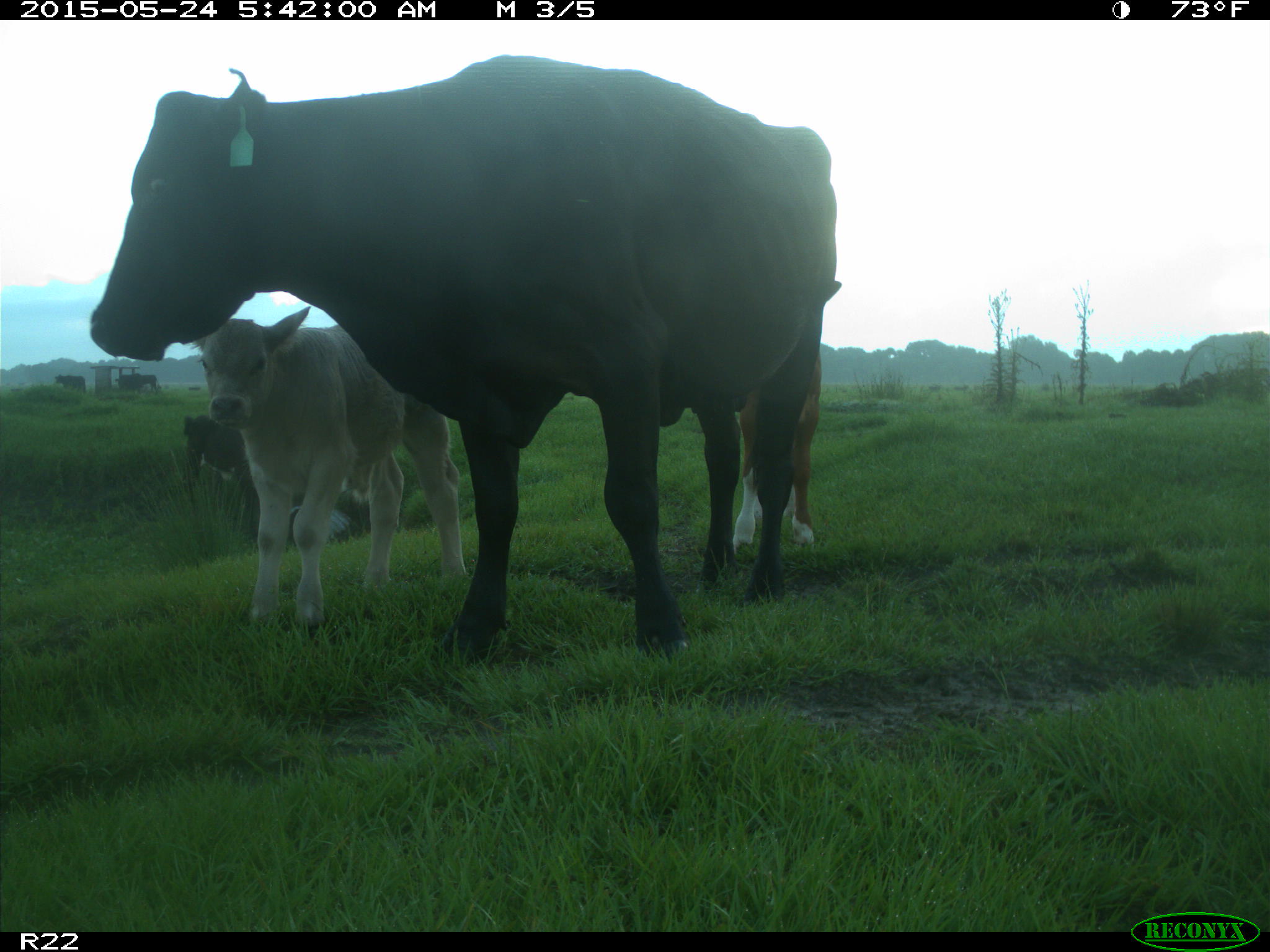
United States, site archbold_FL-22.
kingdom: Animalia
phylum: Chordata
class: Mammalia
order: Artiodactyla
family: Bovidae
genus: Bos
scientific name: Bos taurus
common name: domestic cow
Bos taurus (domestic cow).